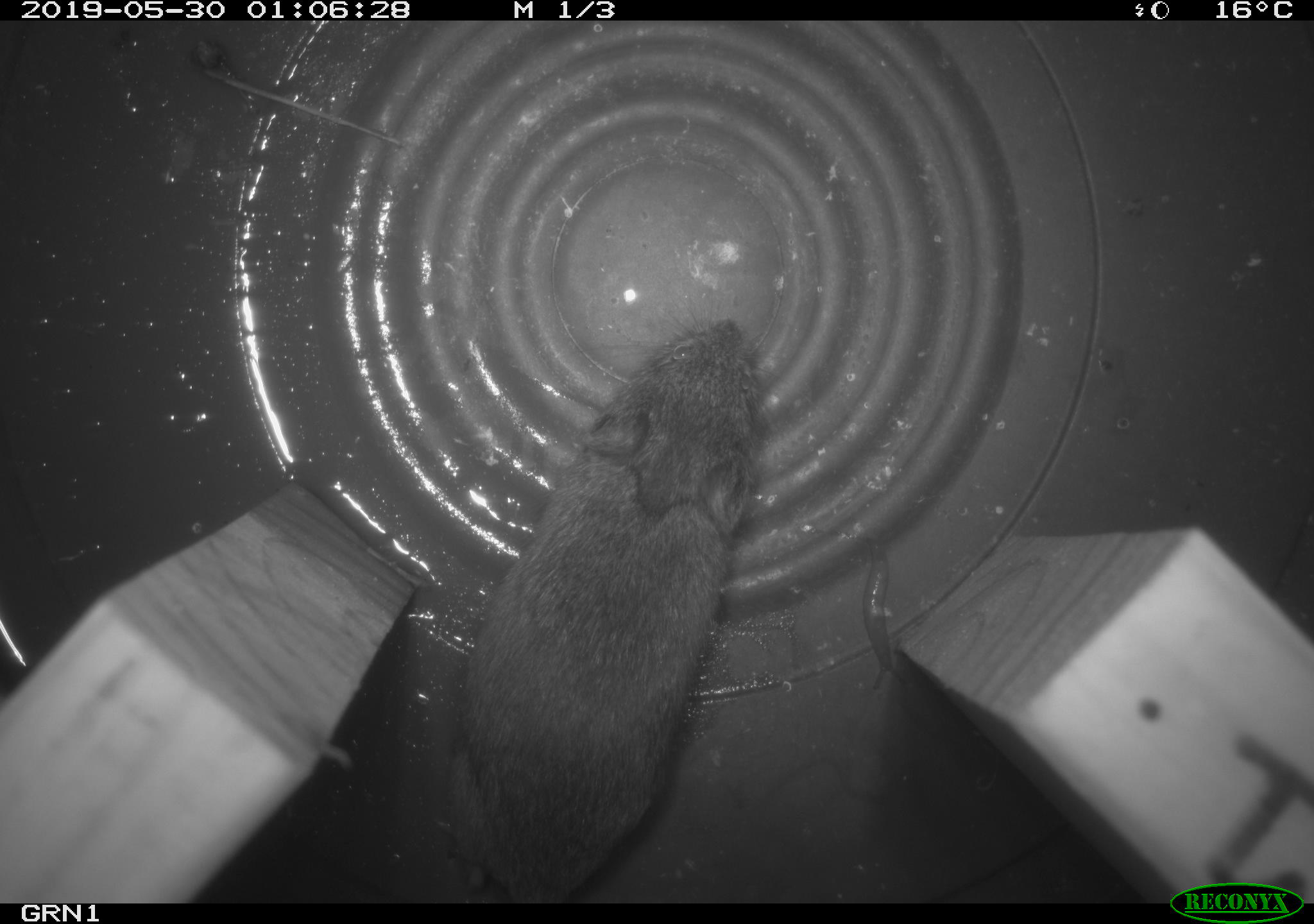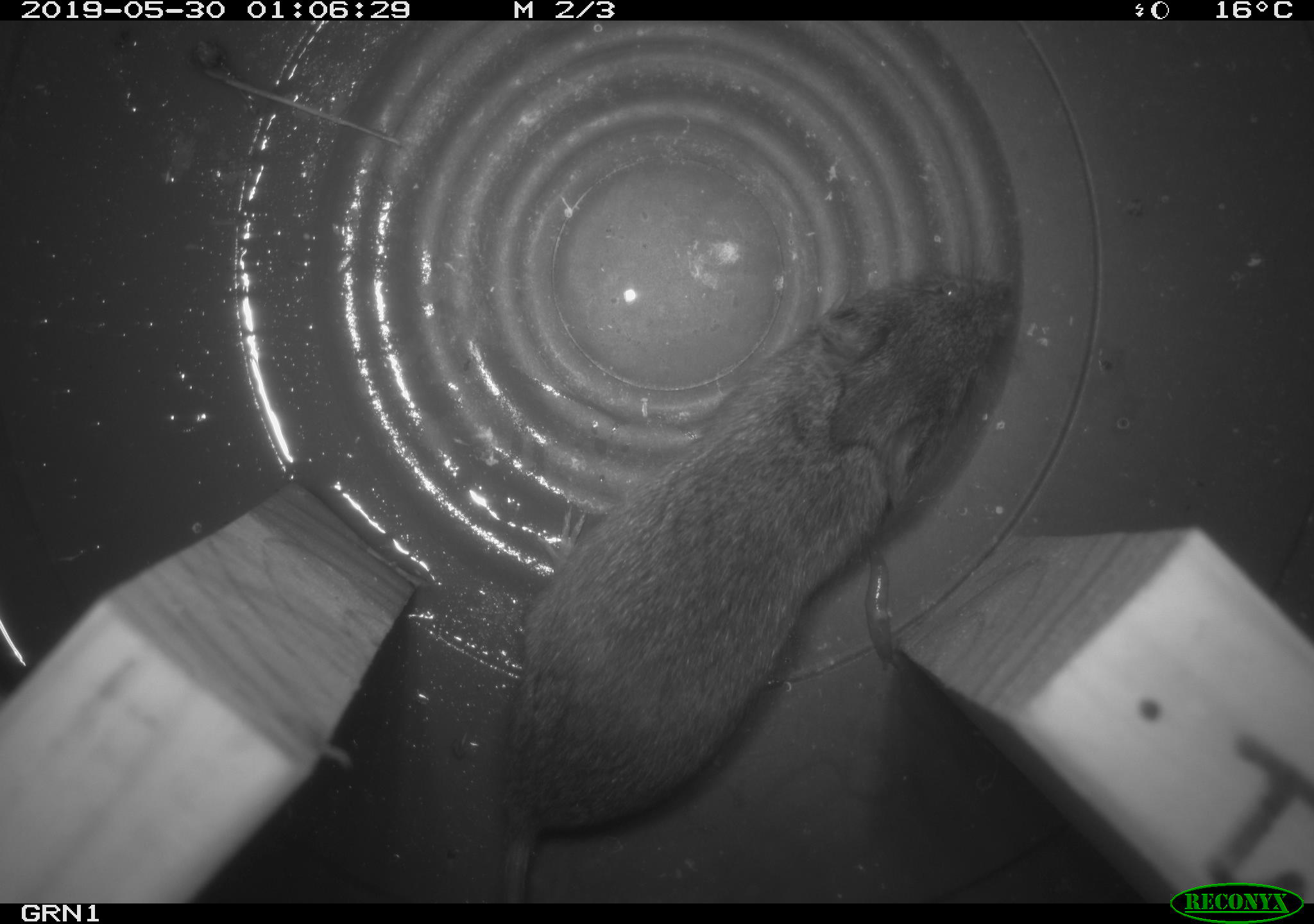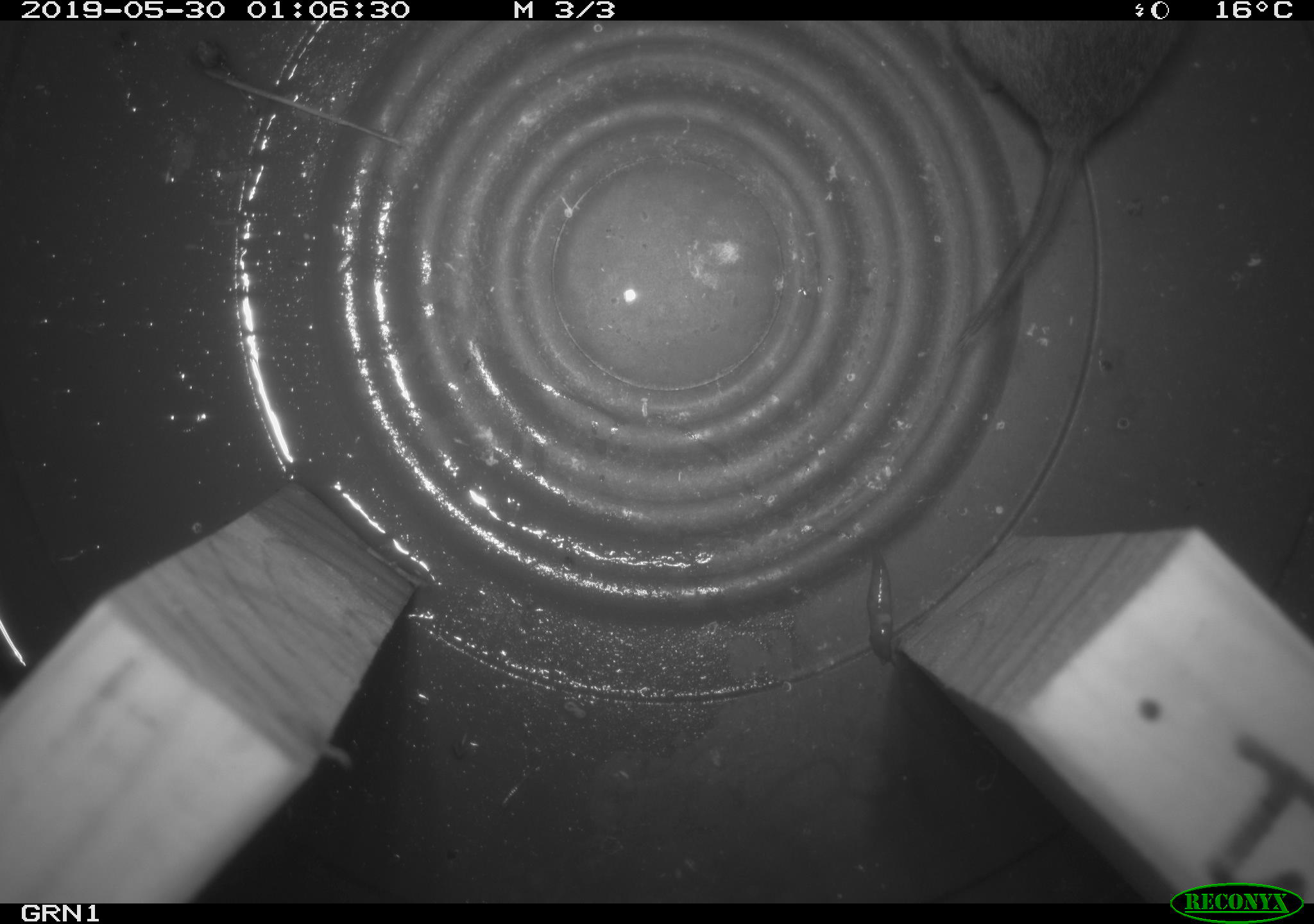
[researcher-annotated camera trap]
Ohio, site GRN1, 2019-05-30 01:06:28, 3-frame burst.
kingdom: Animalia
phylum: Chordata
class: Mammalia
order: Rodentia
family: Cricetidae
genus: Microtus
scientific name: Microtus pennsylvanicus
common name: meadow vole